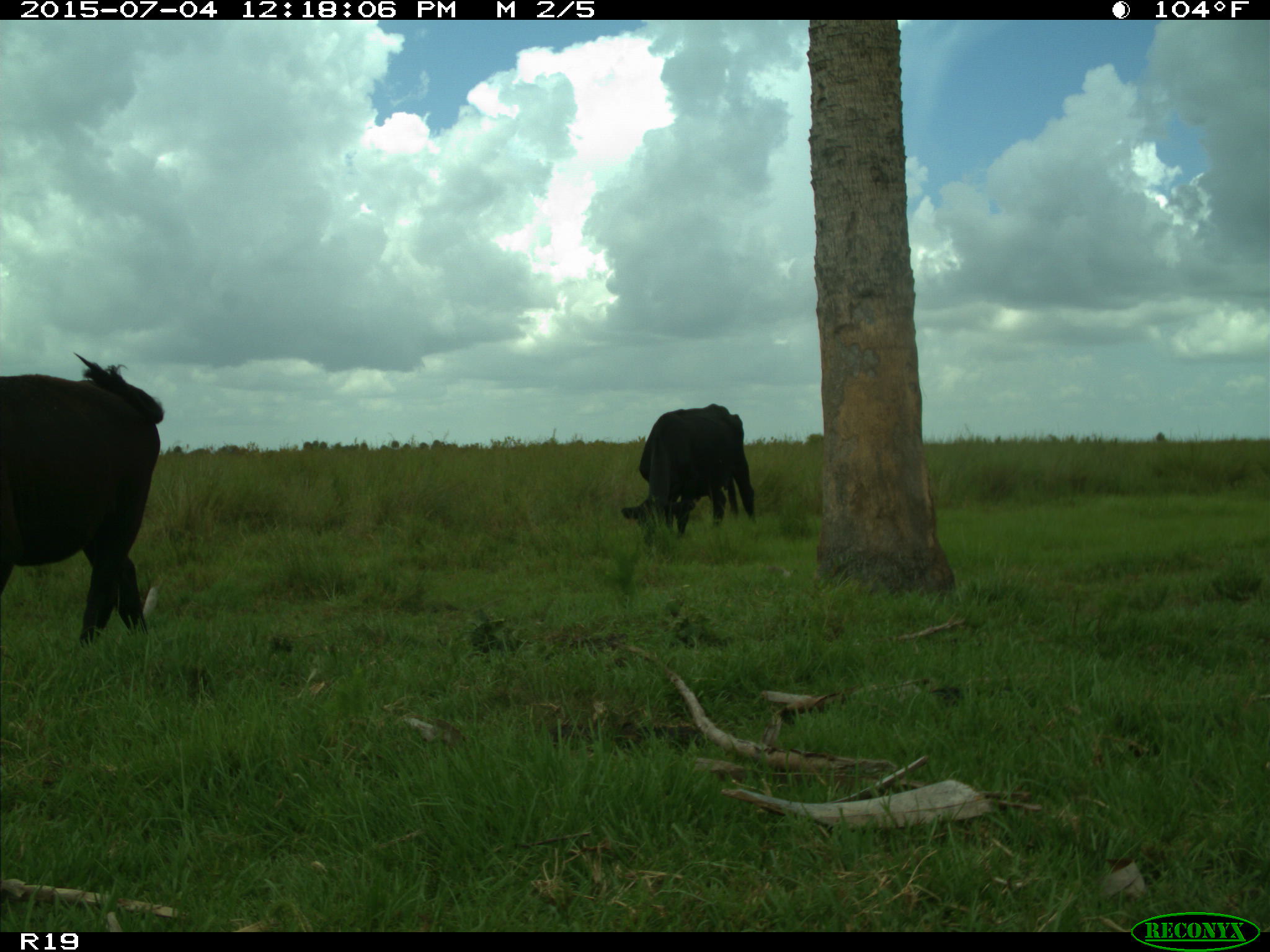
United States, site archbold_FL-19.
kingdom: Animalia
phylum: Chordata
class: Mammalia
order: Artiodactyla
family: Bovidae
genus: Bos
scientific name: Bos taurus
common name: domestic cow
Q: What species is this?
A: Bos taurus (domestic cow).